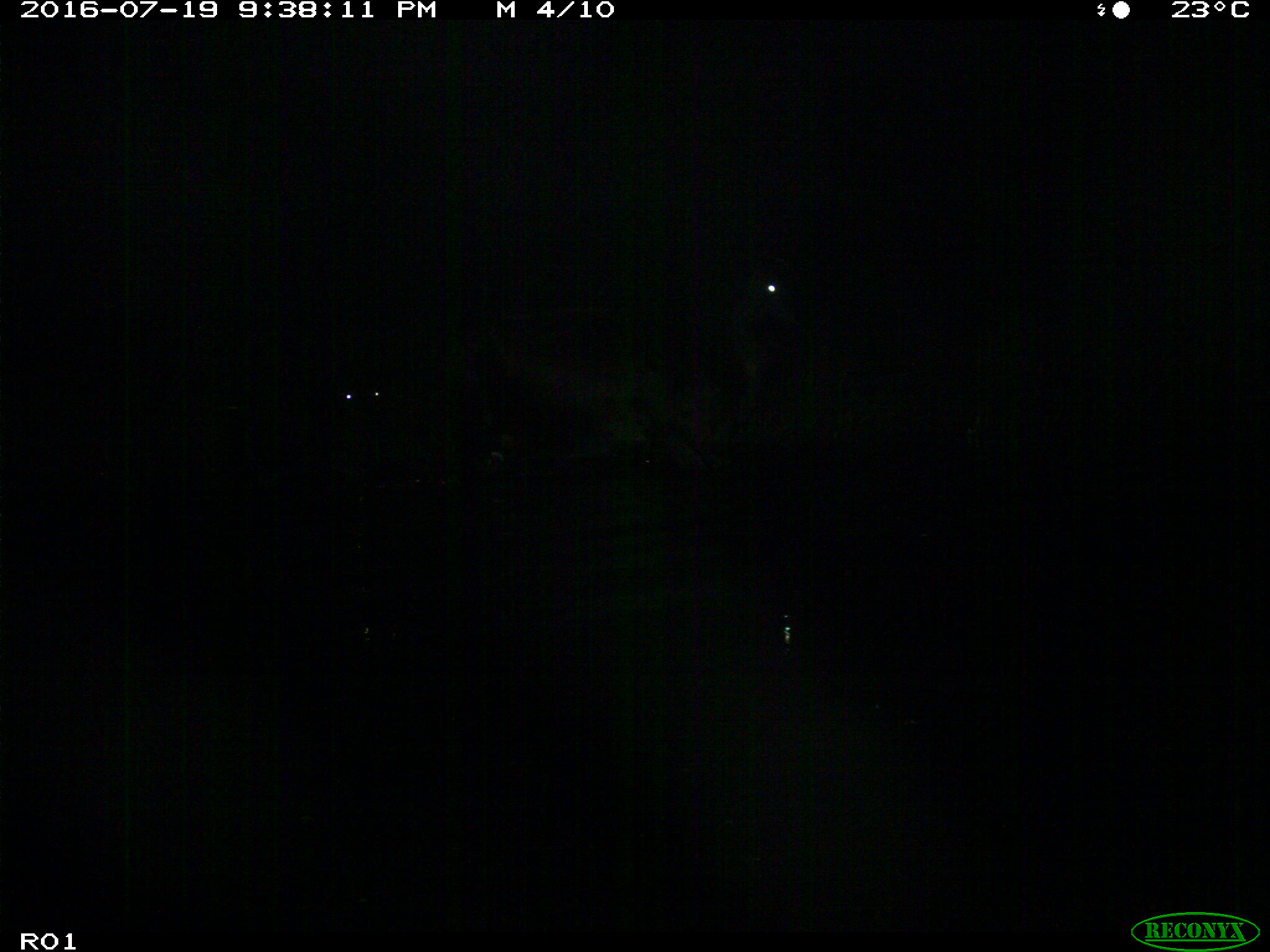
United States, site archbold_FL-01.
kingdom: Animalia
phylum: Chordata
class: Mammalia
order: Artiodactyla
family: Bovidae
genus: Bos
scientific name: Bos taurus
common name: domestic cow